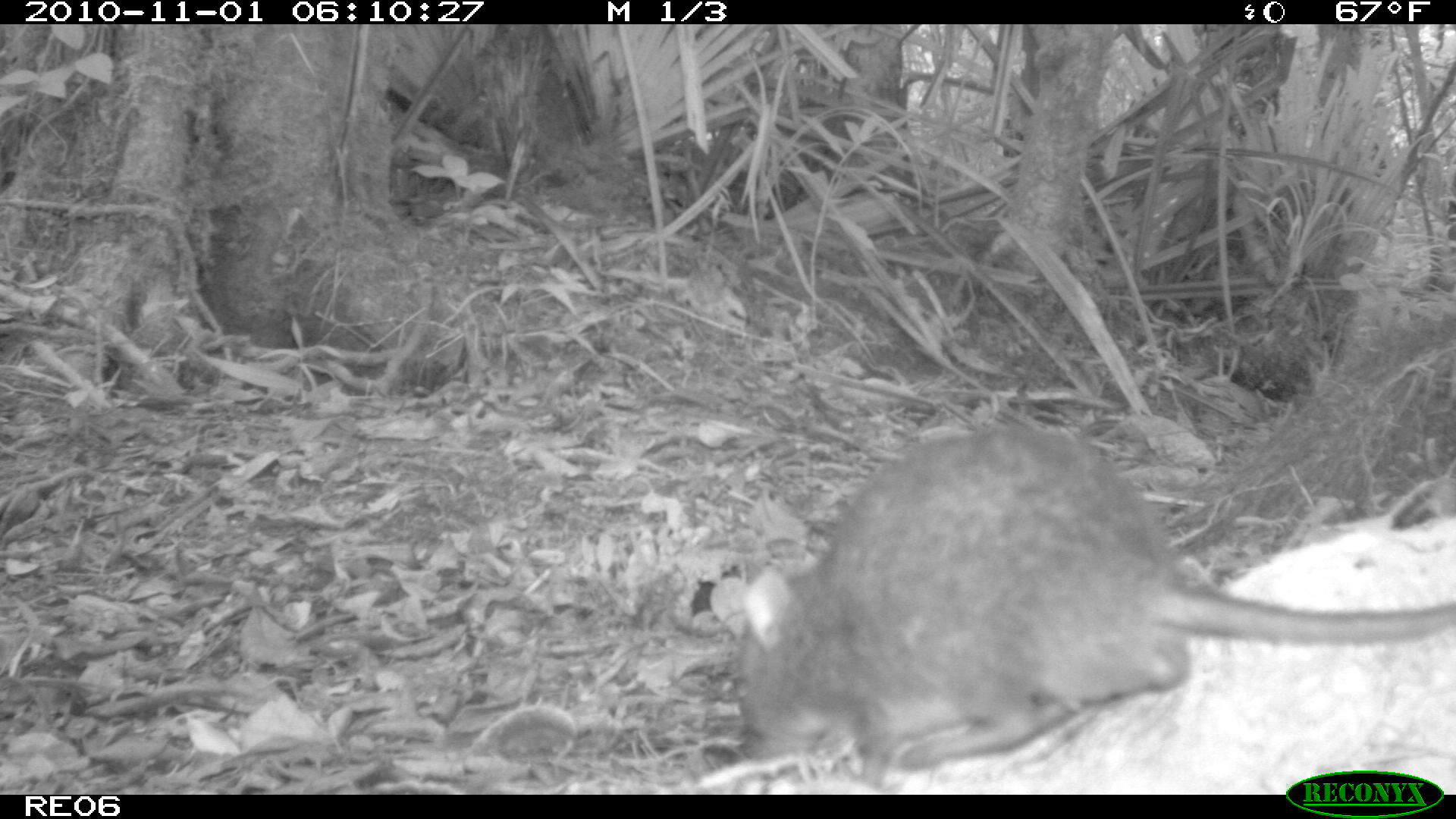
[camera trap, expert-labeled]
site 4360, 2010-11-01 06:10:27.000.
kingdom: Animalia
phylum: Chordata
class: Mammalia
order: Rodentia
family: Muridae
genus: Rattus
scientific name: Rattus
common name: rodent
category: unknown rat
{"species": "unknown rat (rodent) (Rattus)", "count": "1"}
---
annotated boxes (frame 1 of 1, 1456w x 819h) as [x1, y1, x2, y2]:
unknown rat: [707, 420, 1451, 792]